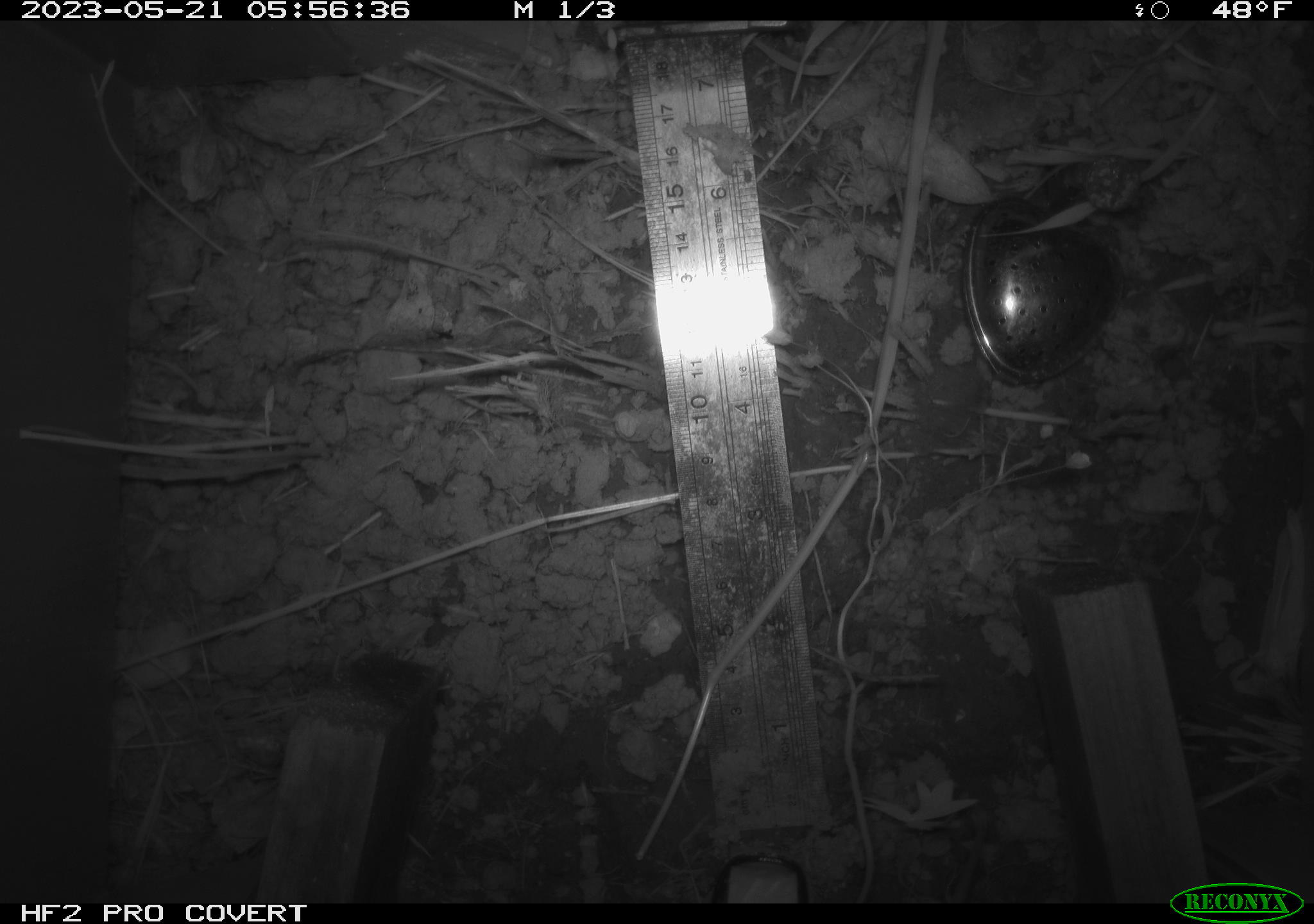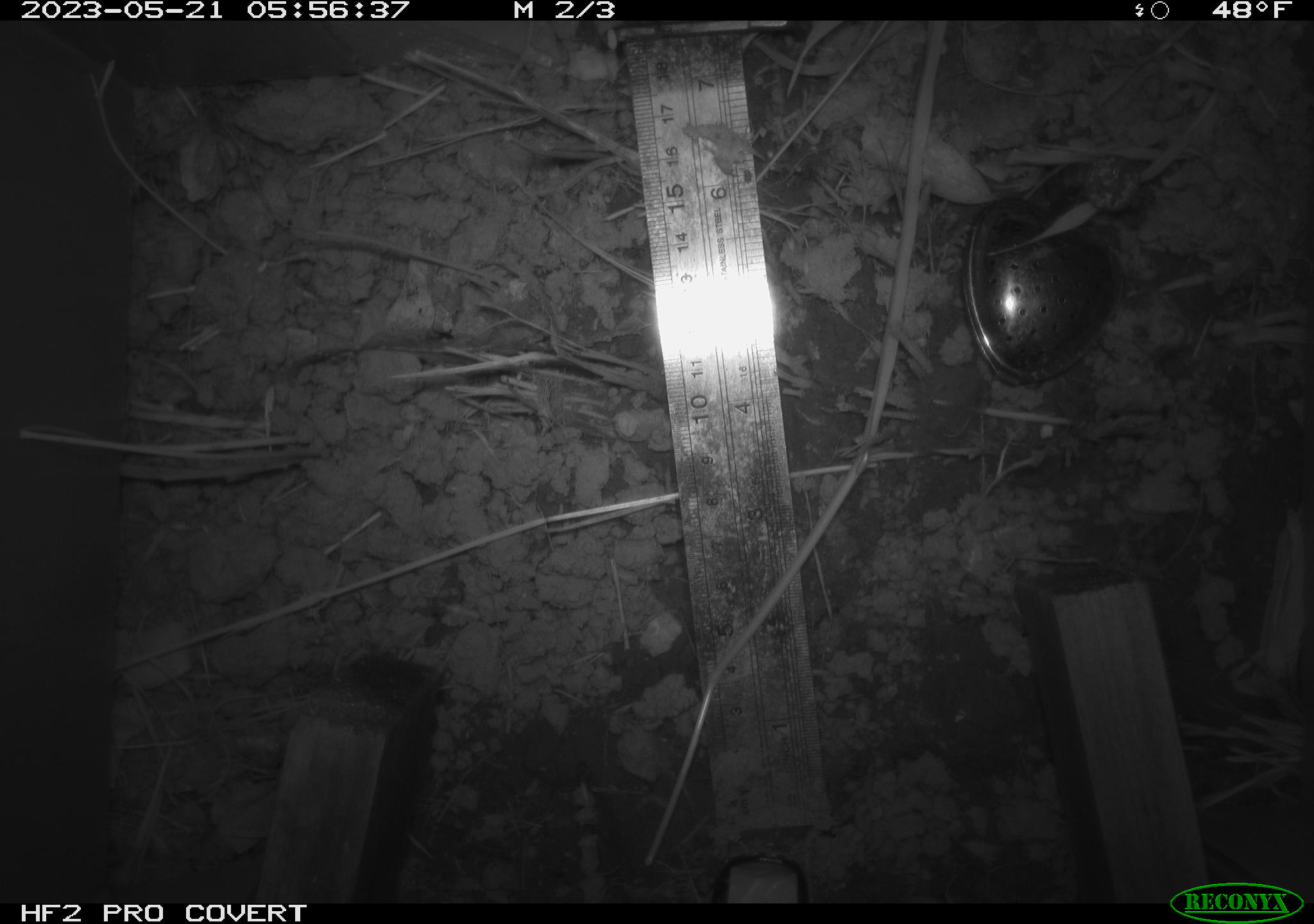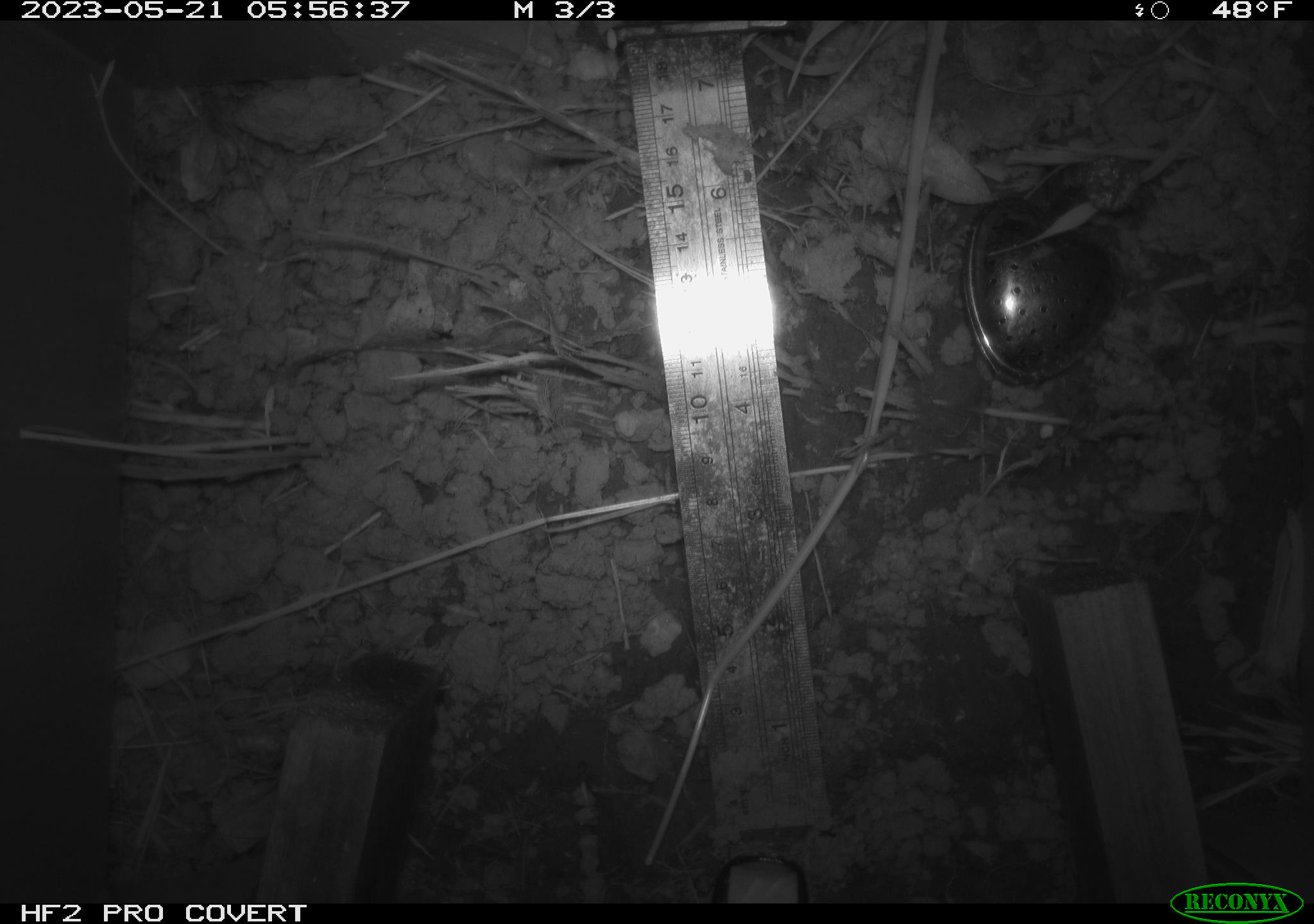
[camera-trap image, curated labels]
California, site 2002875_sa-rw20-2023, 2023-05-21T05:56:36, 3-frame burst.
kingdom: Animalia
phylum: Chordata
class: Mammalia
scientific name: Mammalia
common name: mammal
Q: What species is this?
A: Mammal (Mammalia).